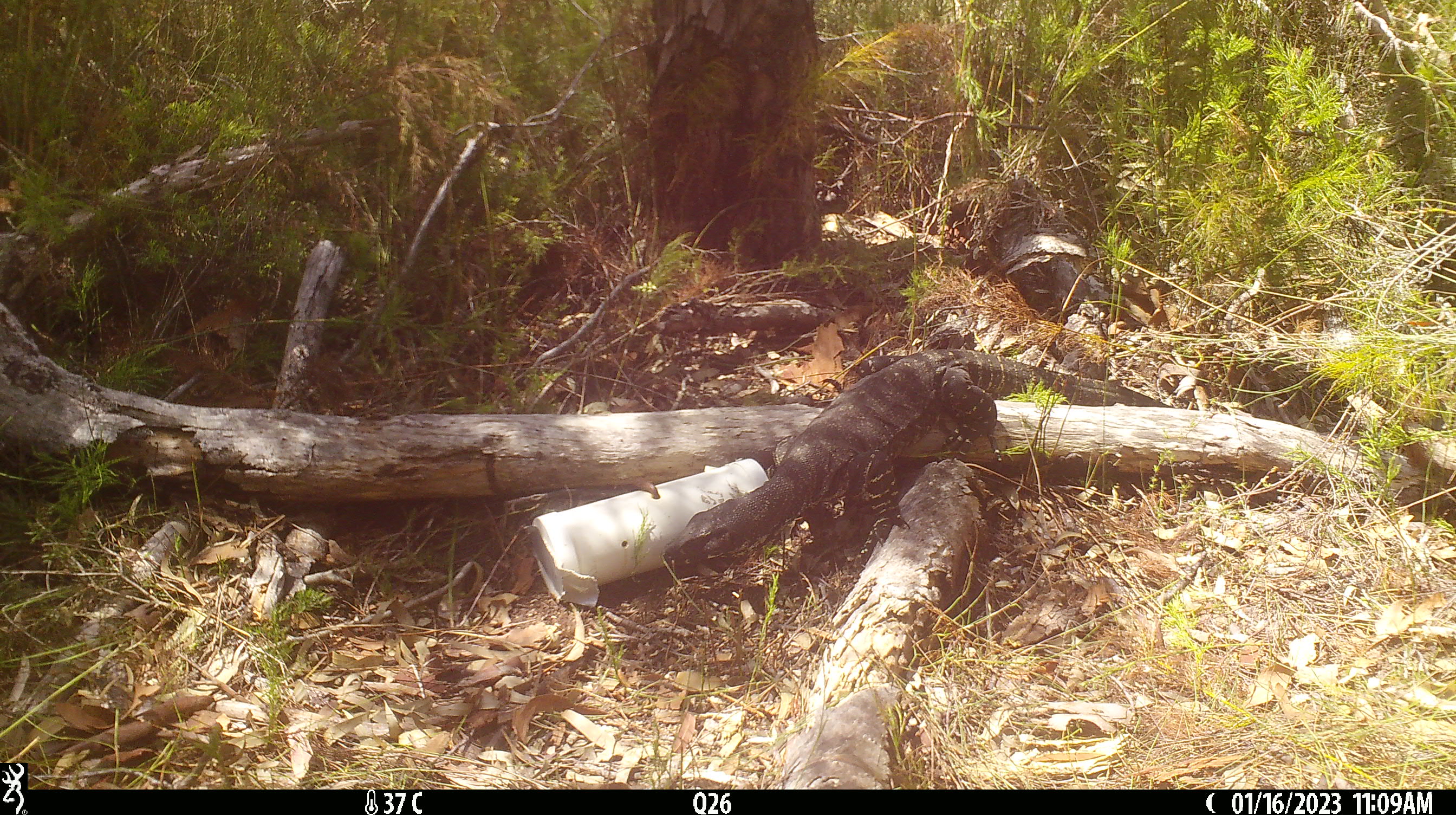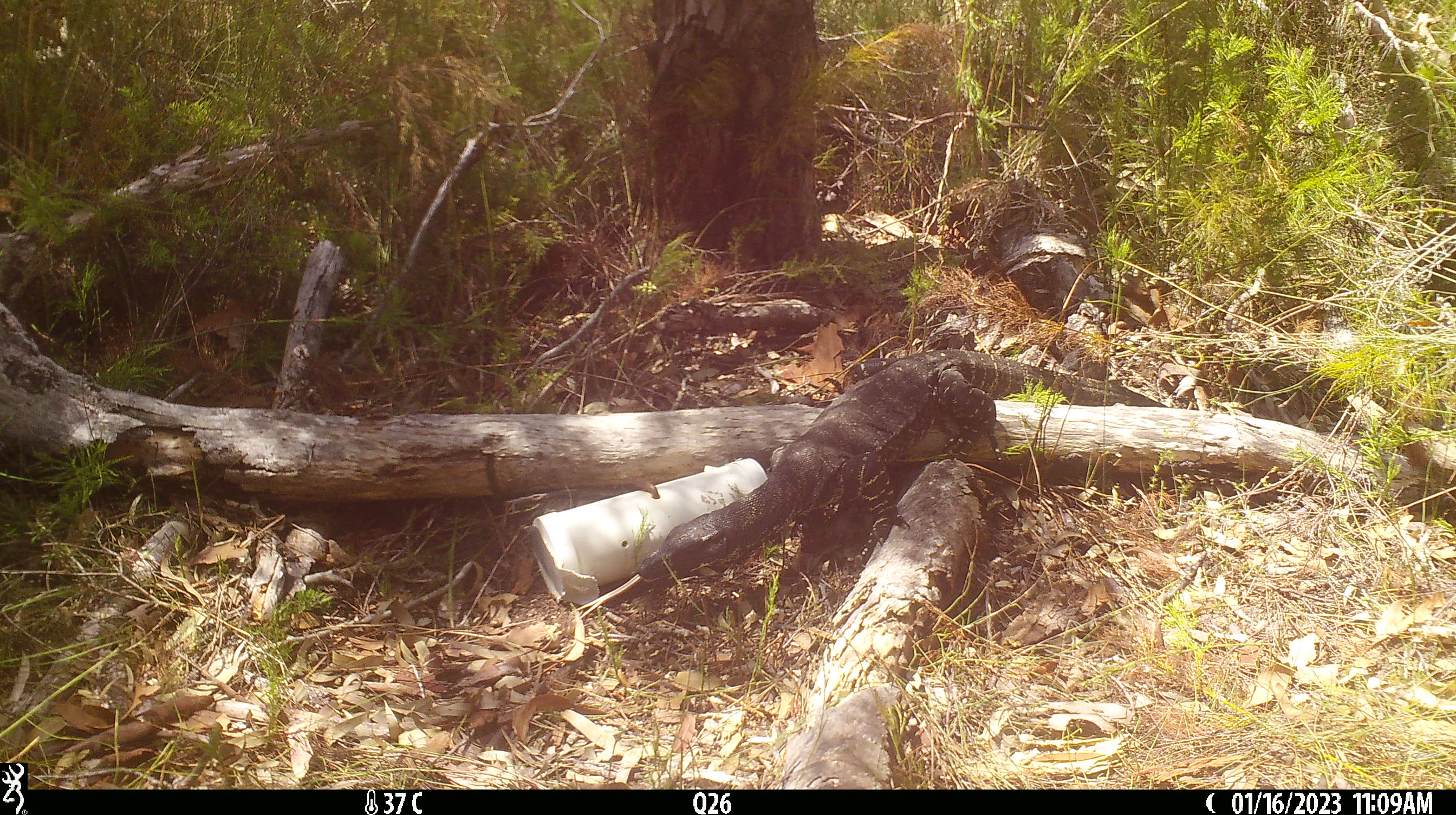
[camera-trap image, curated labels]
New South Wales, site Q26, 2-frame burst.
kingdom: Animalia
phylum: Chordata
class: Reptilia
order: Squamata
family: Varanidae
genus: Varanus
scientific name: Varanus varius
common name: lace monitor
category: goanna